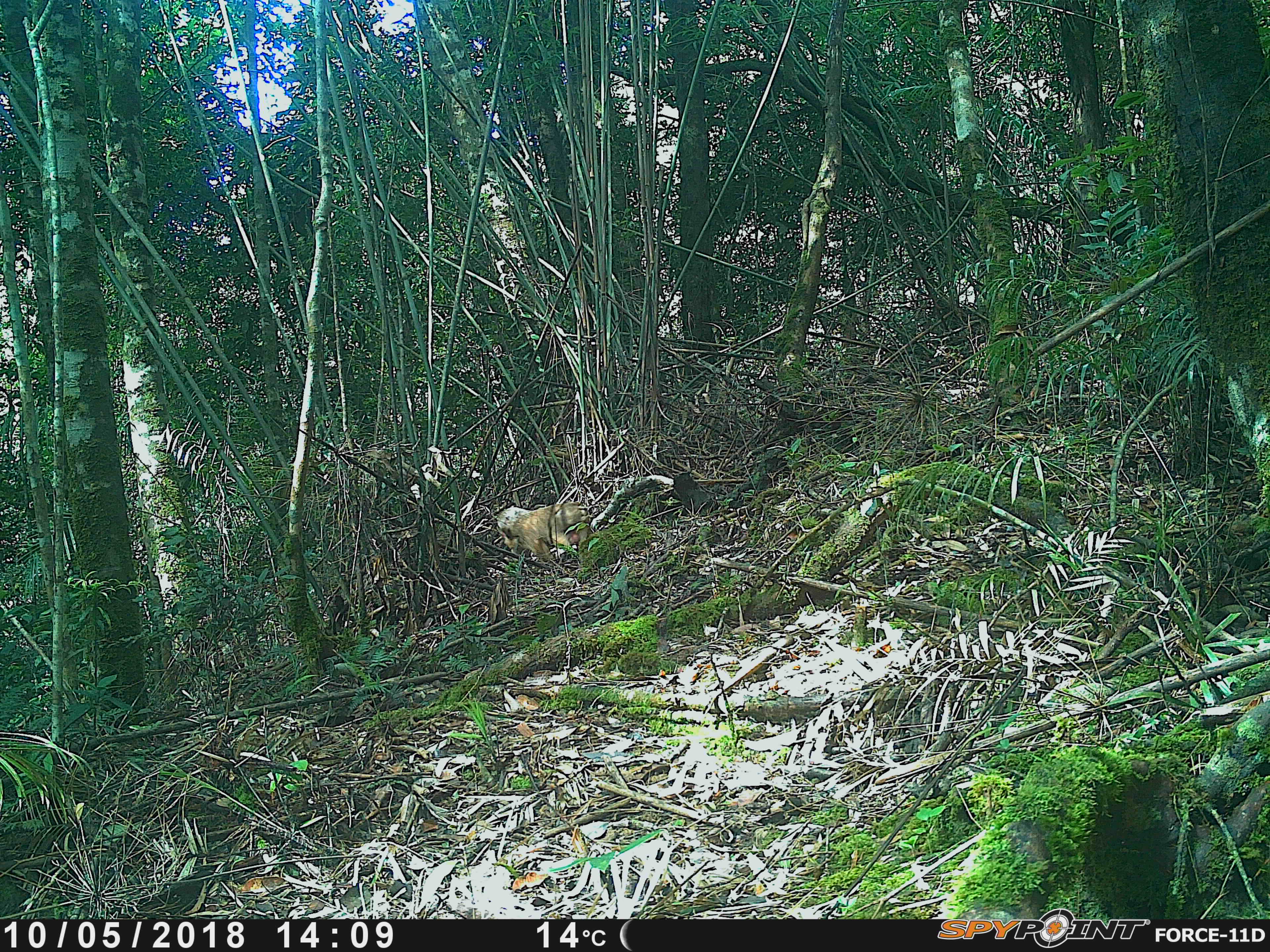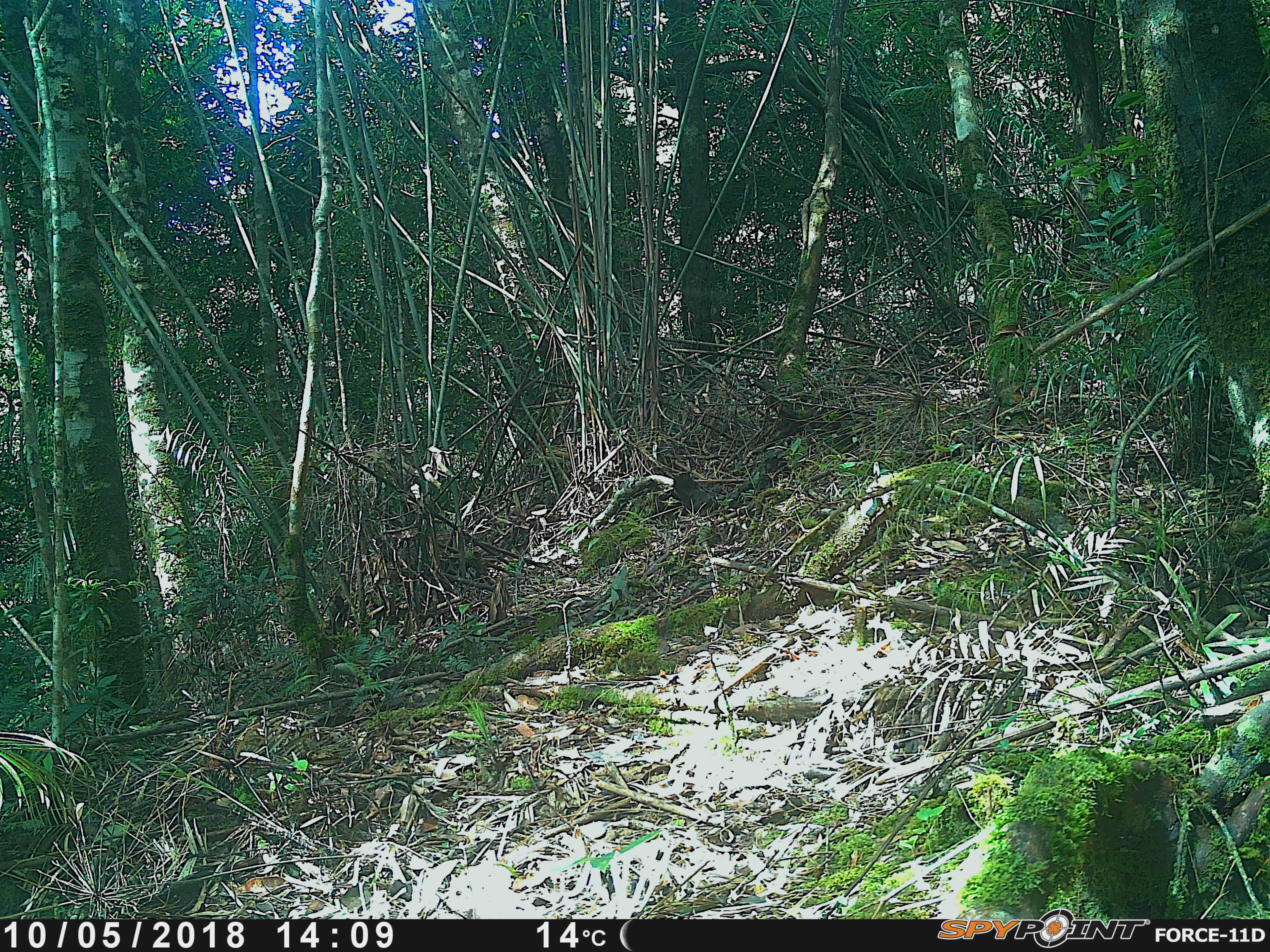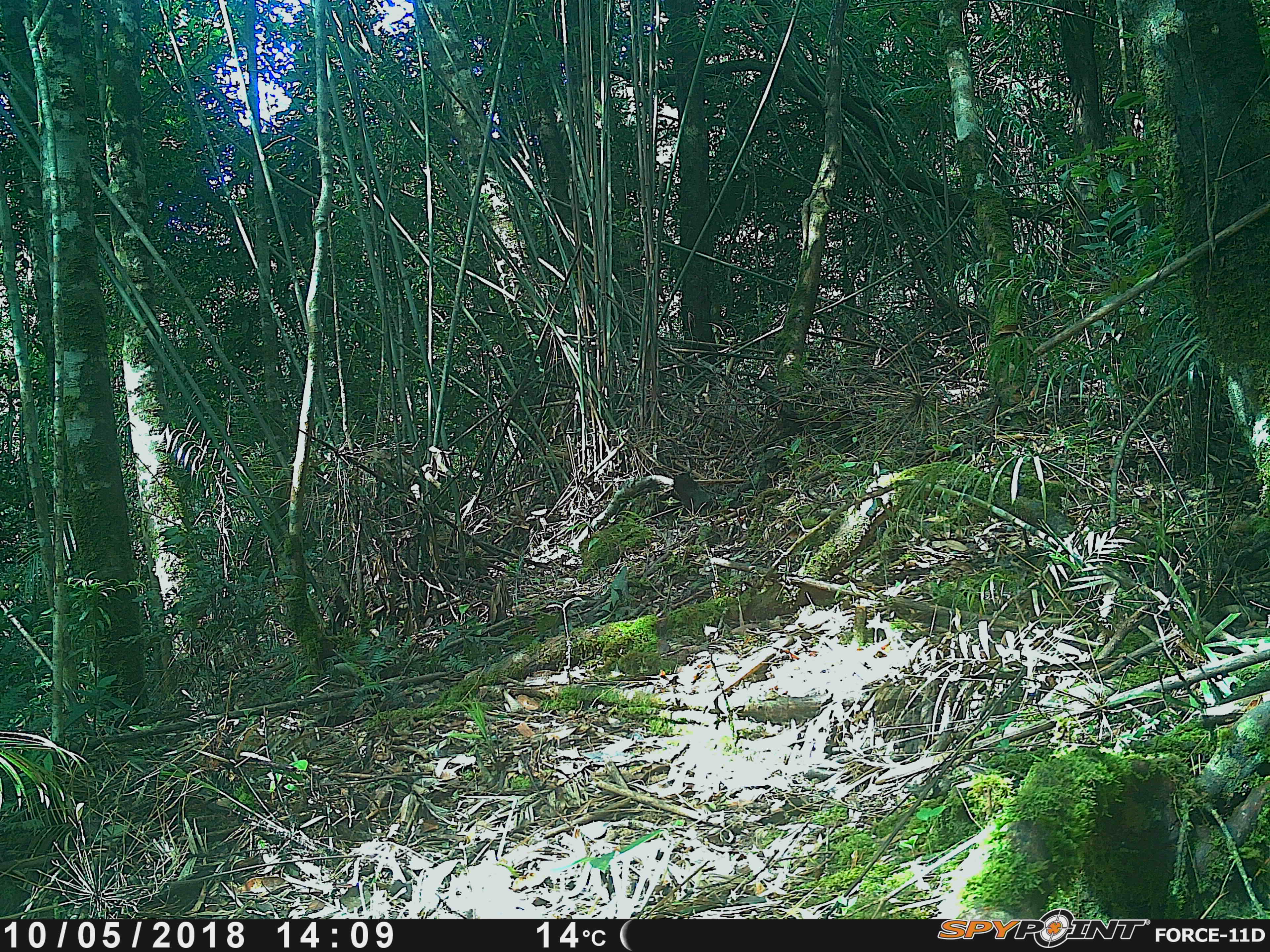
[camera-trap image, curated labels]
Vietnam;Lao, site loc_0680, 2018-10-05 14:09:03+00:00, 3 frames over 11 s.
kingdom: Animalia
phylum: Chordata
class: Mammalia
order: Primates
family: Cercopithecidae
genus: Macaca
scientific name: Macaca arctoides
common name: stump-tailed macaque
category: stump tailed macaque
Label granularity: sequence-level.